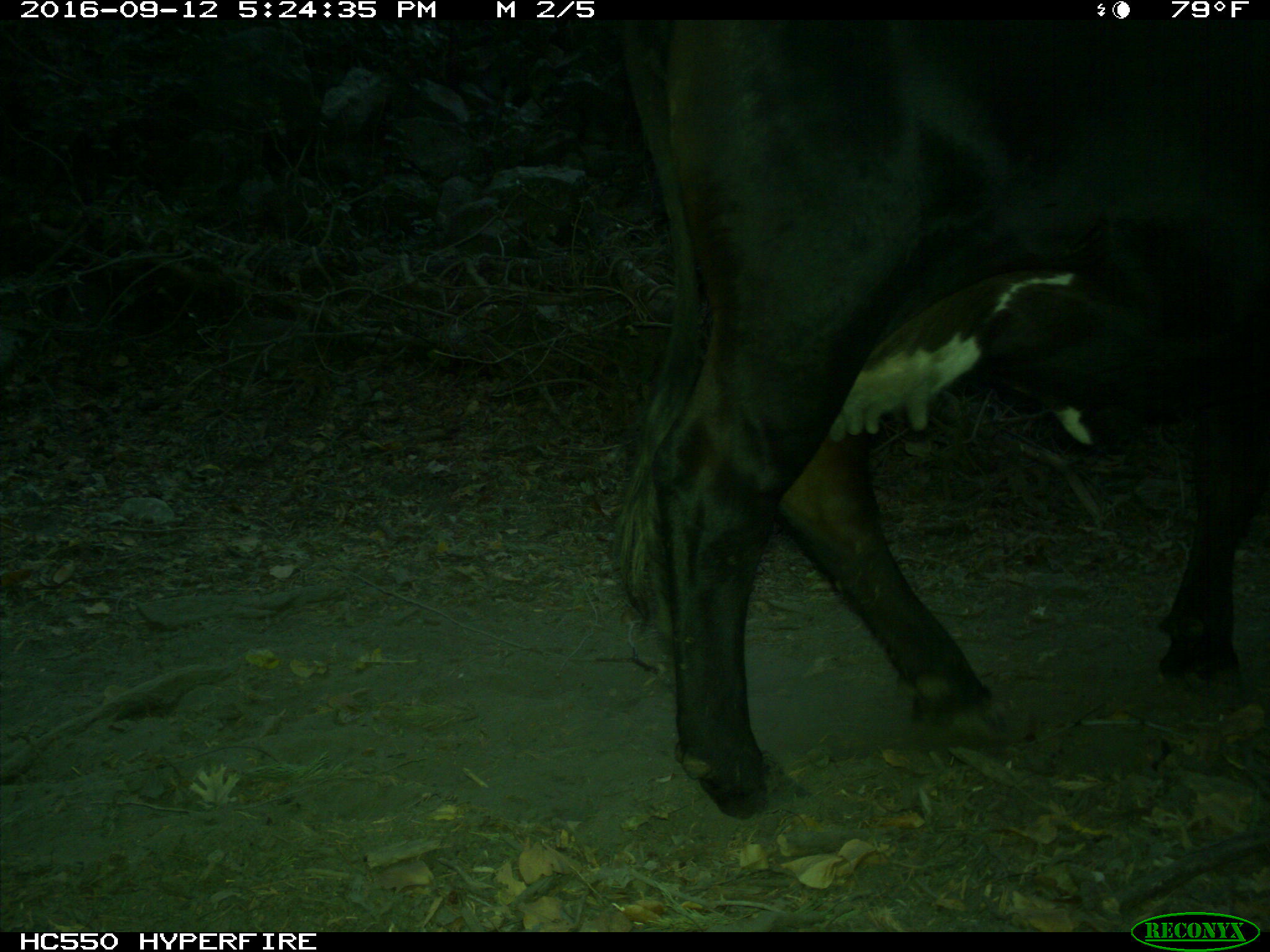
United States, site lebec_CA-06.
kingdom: Animalia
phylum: Chordata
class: Mammalia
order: Artiodactyla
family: Bovidae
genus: Bos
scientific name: Bos taurus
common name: domestic cow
Bos taurus (domestic cow).